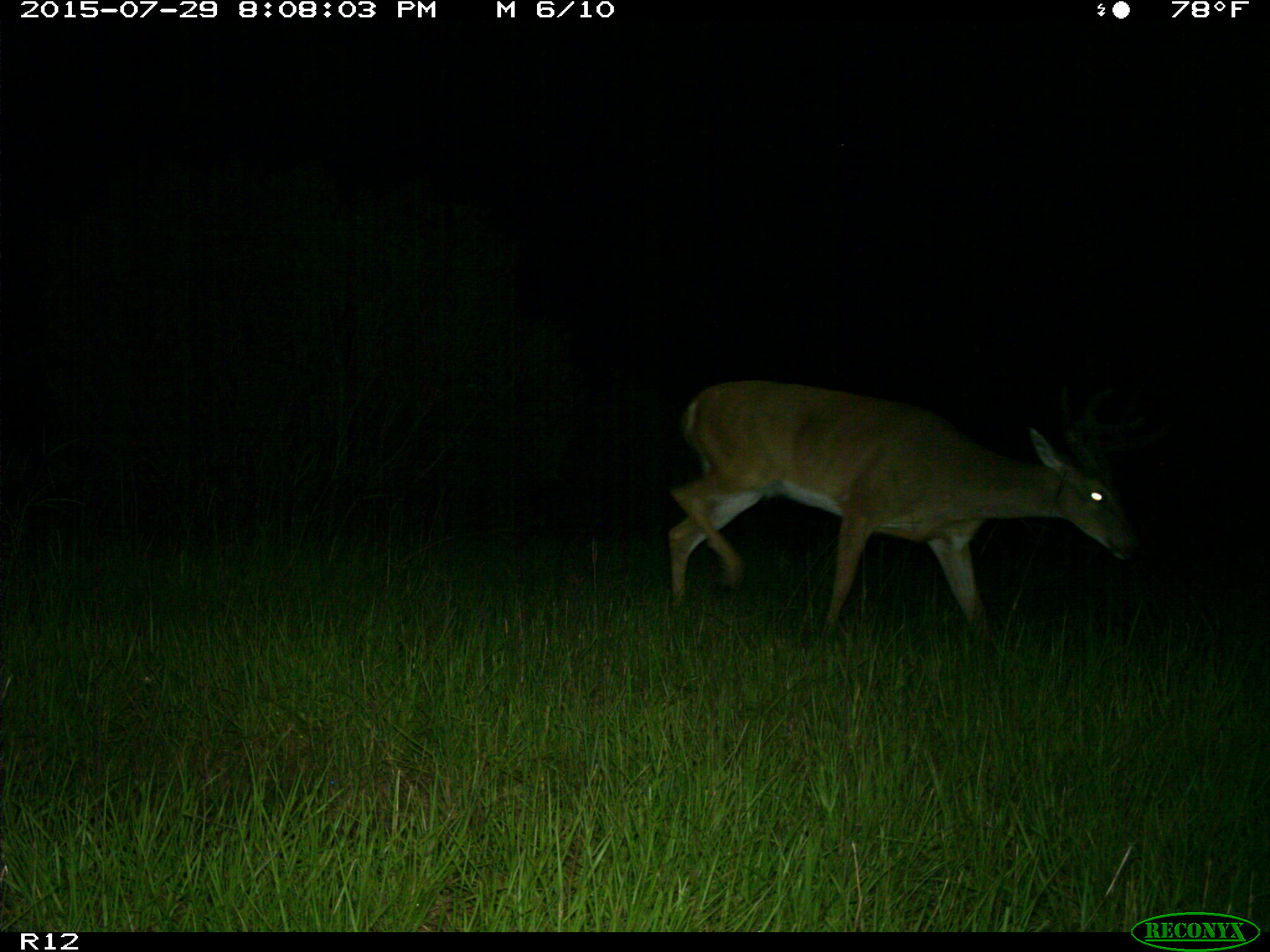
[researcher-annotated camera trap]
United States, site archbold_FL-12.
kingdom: Animalia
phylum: Chordata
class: Mammalia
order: Artiodactyla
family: Cervidae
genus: Odocoileus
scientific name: Odocoileus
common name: deer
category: unidentified deer